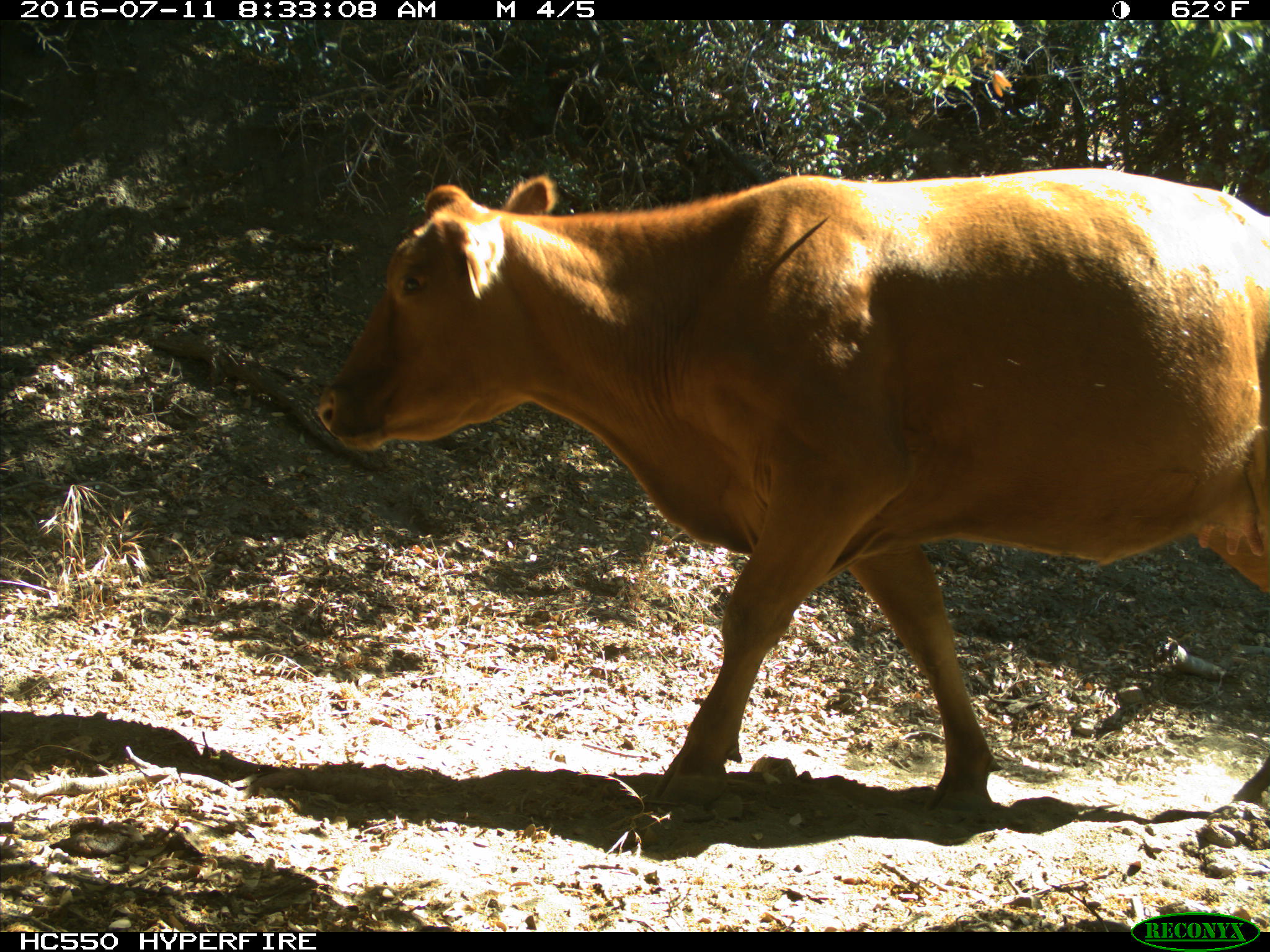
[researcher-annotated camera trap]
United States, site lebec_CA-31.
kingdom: Animalia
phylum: Chordata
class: Mammalia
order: Artiodactyla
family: Bovidae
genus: Bos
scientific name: Bos taurus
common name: domestic cow